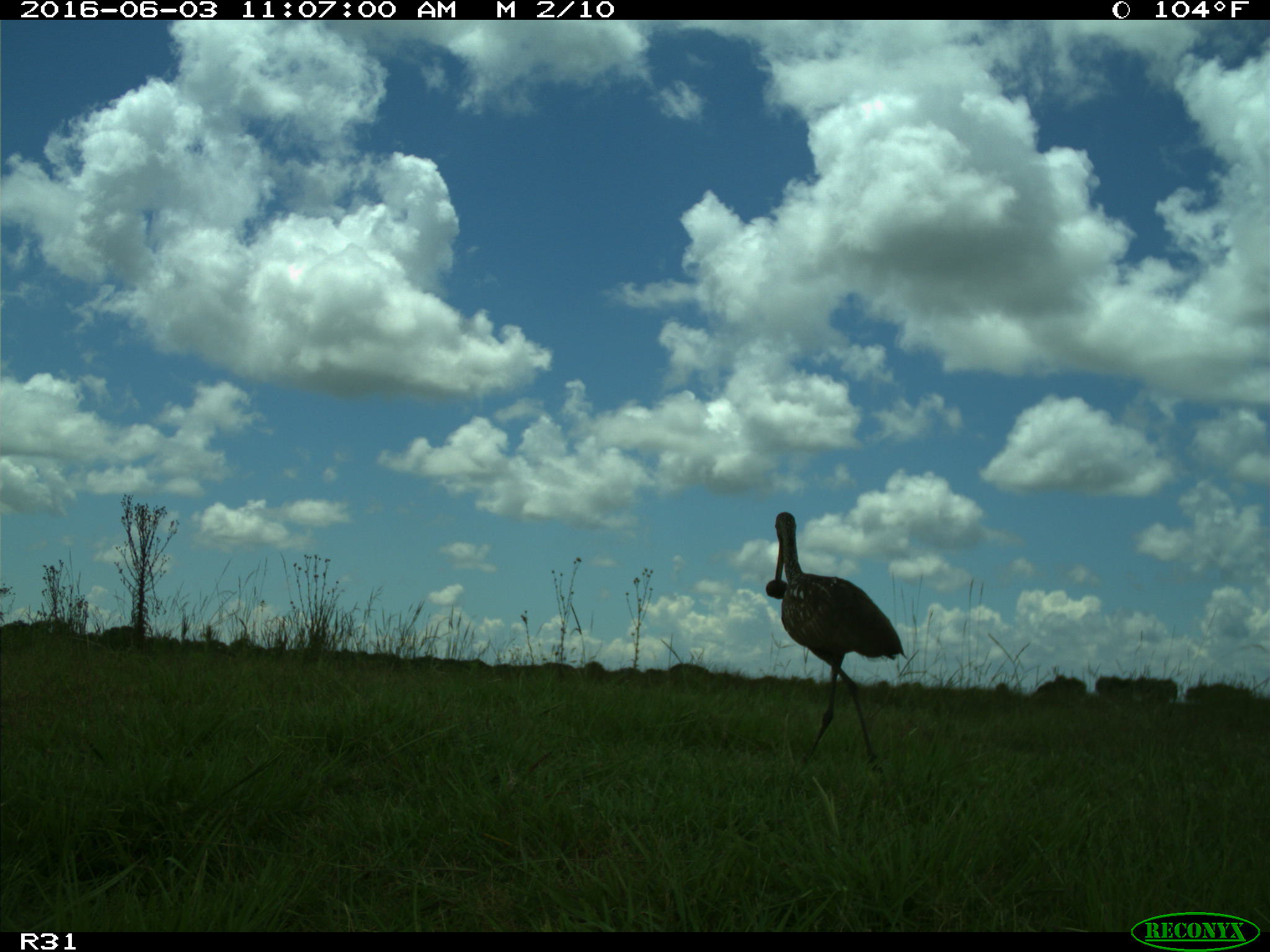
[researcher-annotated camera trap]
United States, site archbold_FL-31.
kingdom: Animalia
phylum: Chordata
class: Aves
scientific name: Aves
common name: birds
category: unidentified bird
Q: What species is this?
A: Unidentified bird (birds) (Aves).